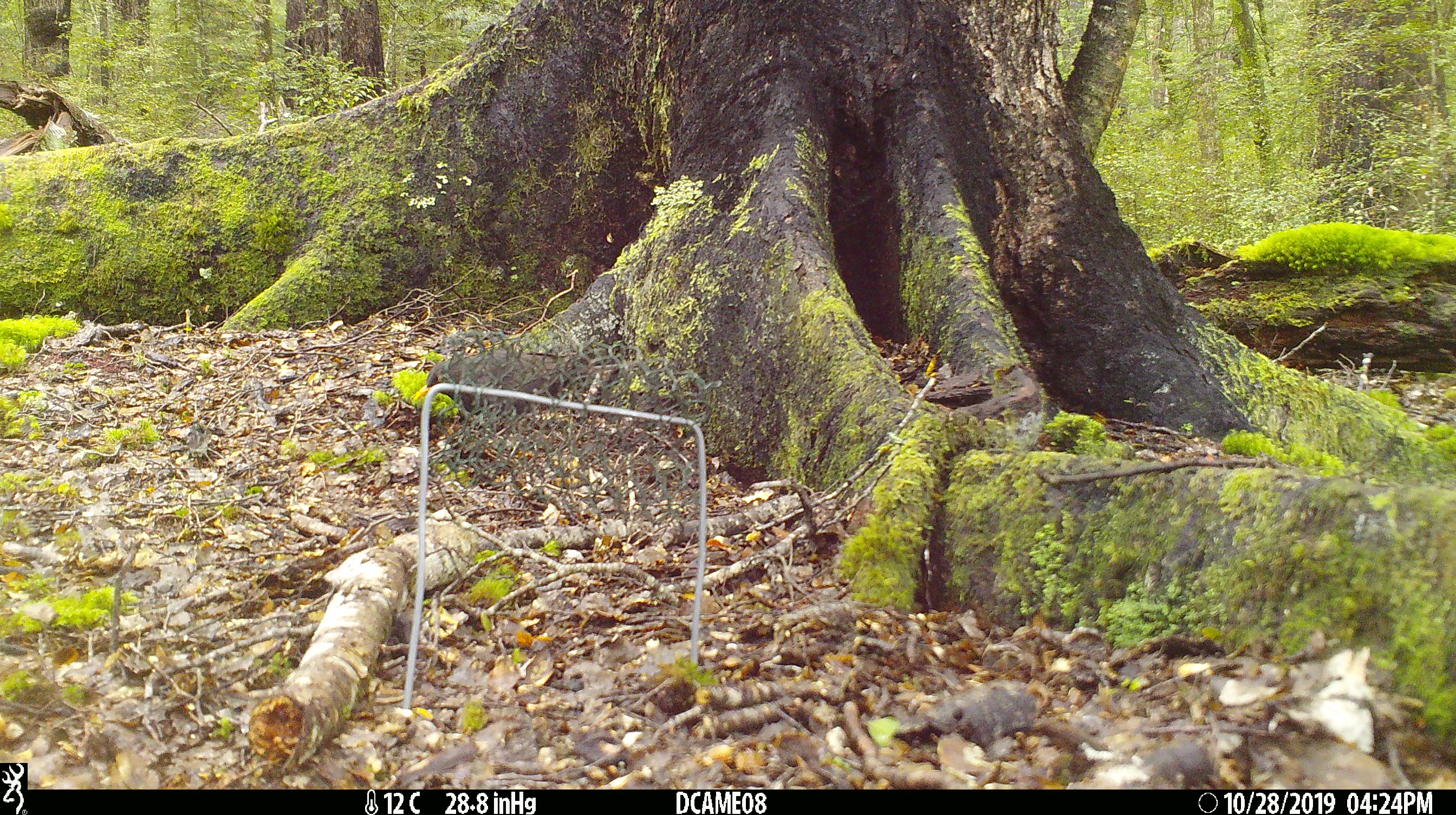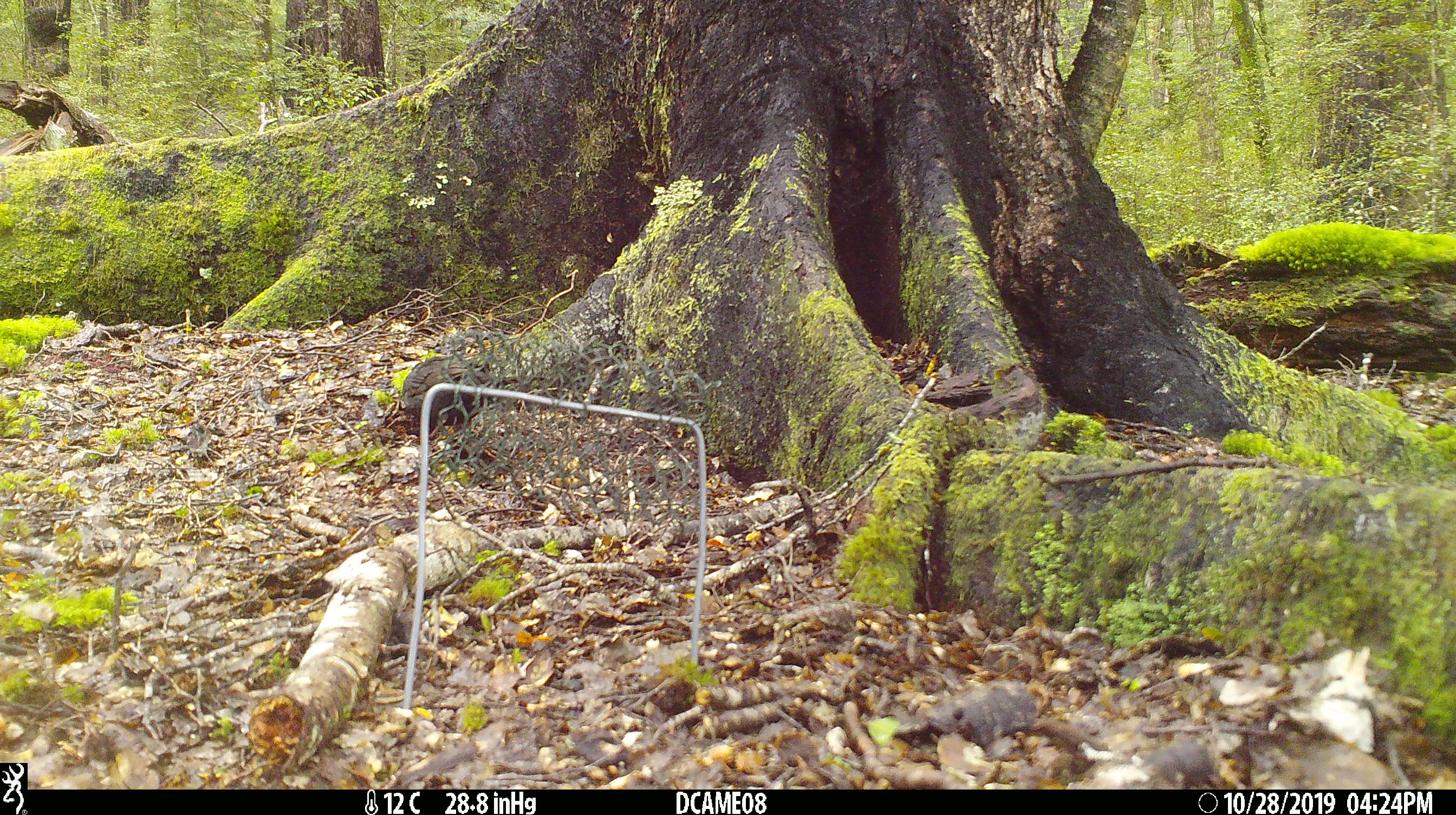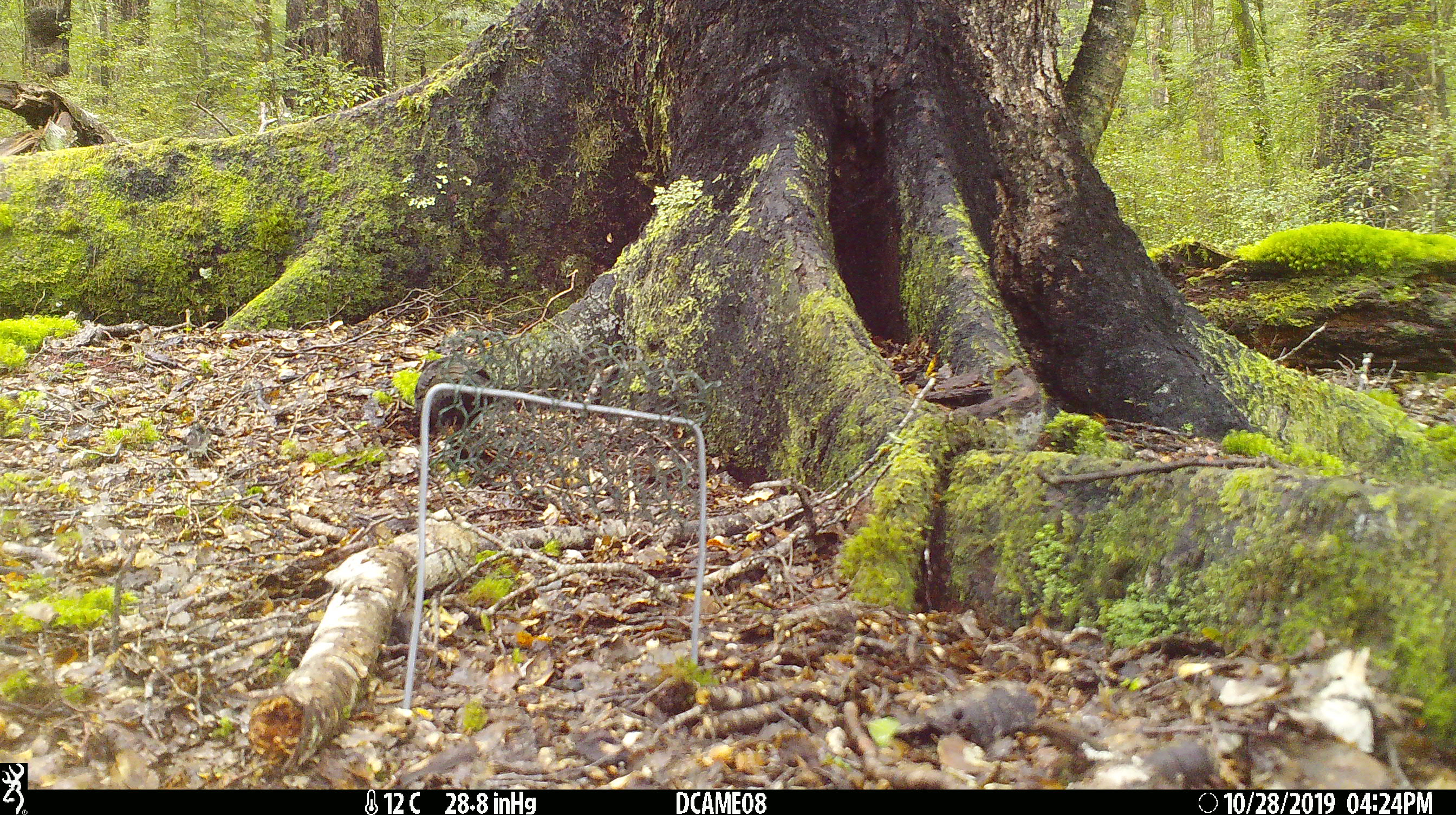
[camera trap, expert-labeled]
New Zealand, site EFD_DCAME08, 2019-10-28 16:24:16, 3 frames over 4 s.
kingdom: Animalia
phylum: Chordata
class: Aves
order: Passeriformes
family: Turdidae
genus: Turdus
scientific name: Turdus merula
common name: eurasian blackbird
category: blackbird